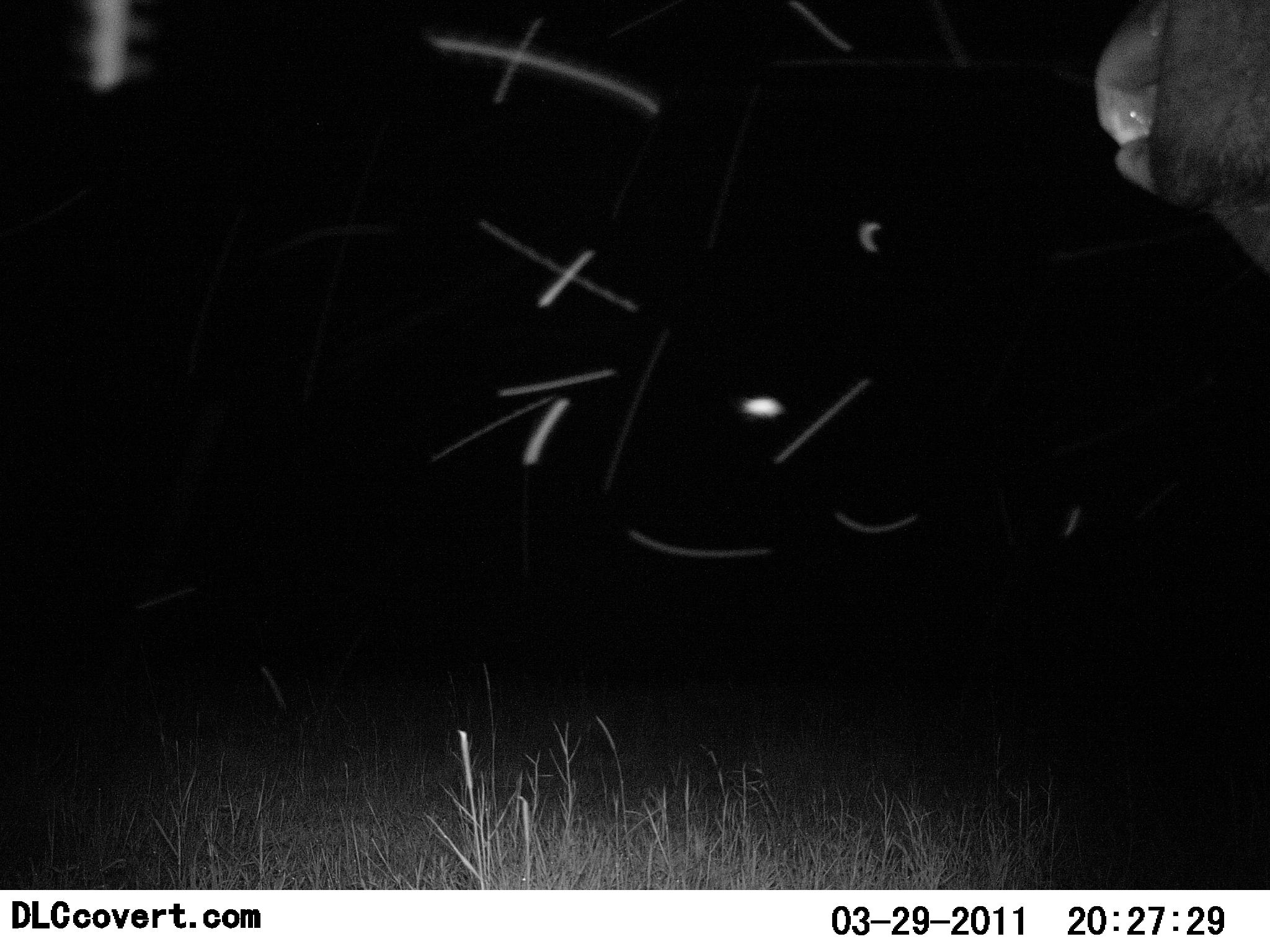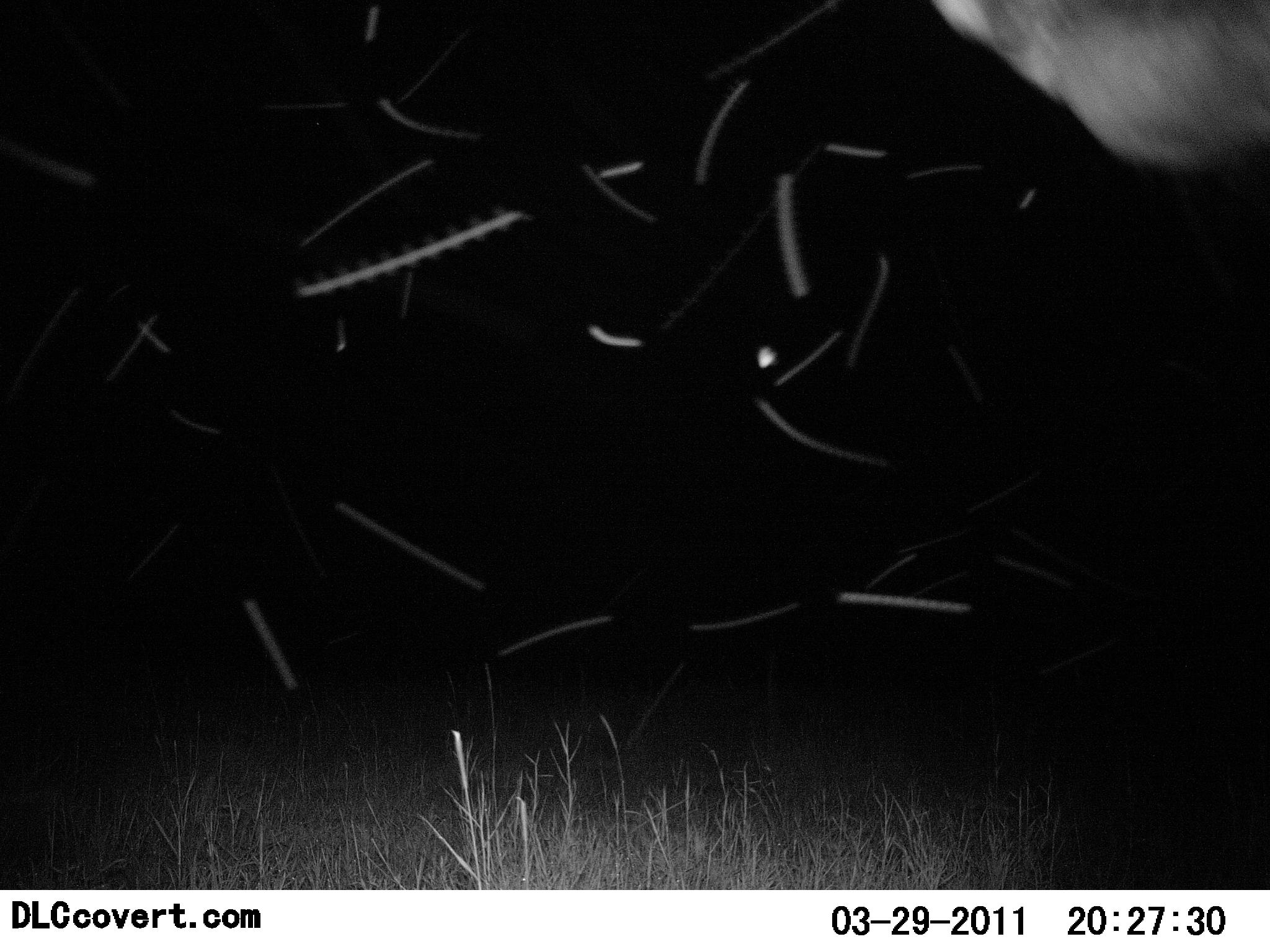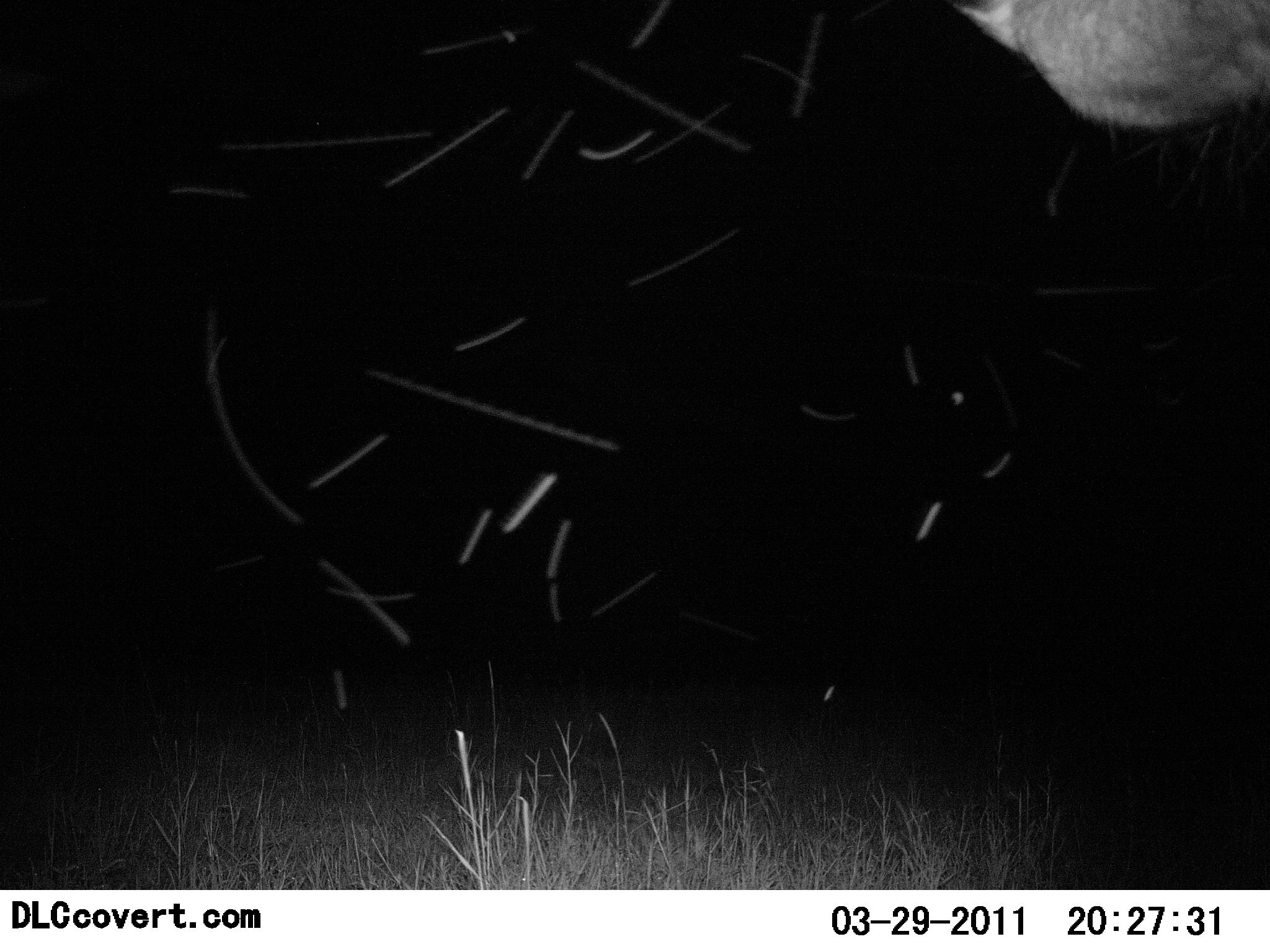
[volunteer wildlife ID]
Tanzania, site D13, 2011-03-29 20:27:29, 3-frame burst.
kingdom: Animalia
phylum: Chordata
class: Mammalia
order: Artiodactyla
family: Bovidae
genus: Syncerus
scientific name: Syncerus caffer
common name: cape buffalo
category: buffalo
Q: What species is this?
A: Buffalo (cape buffalo) (Syncerus caffer).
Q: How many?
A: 1.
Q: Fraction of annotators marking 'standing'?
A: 60%.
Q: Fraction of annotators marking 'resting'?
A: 0%.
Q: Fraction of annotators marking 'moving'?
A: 40%.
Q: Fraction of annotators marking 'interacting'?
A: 0%.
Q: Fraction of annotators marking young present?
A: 0%.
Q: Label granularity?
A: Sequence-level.